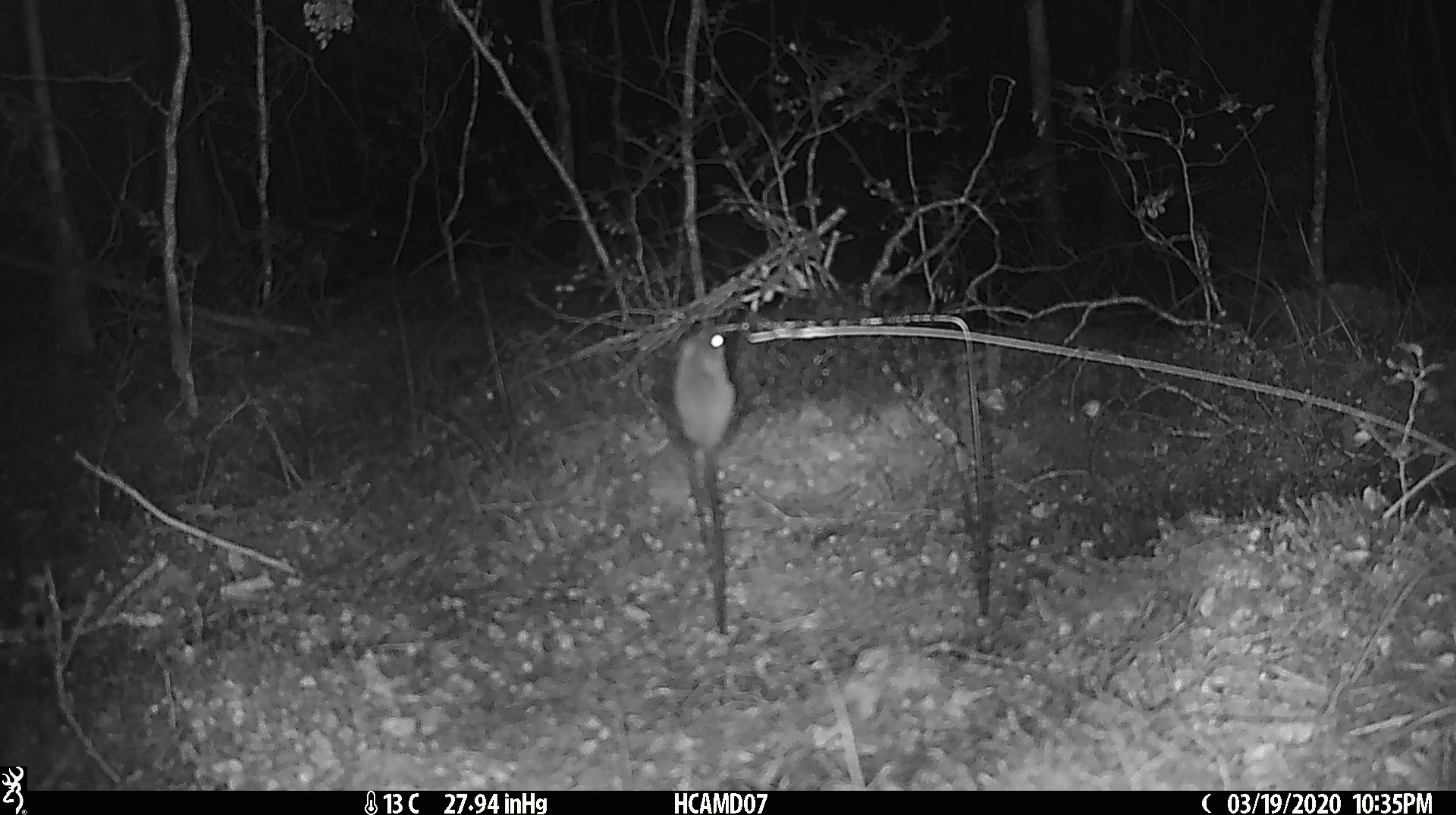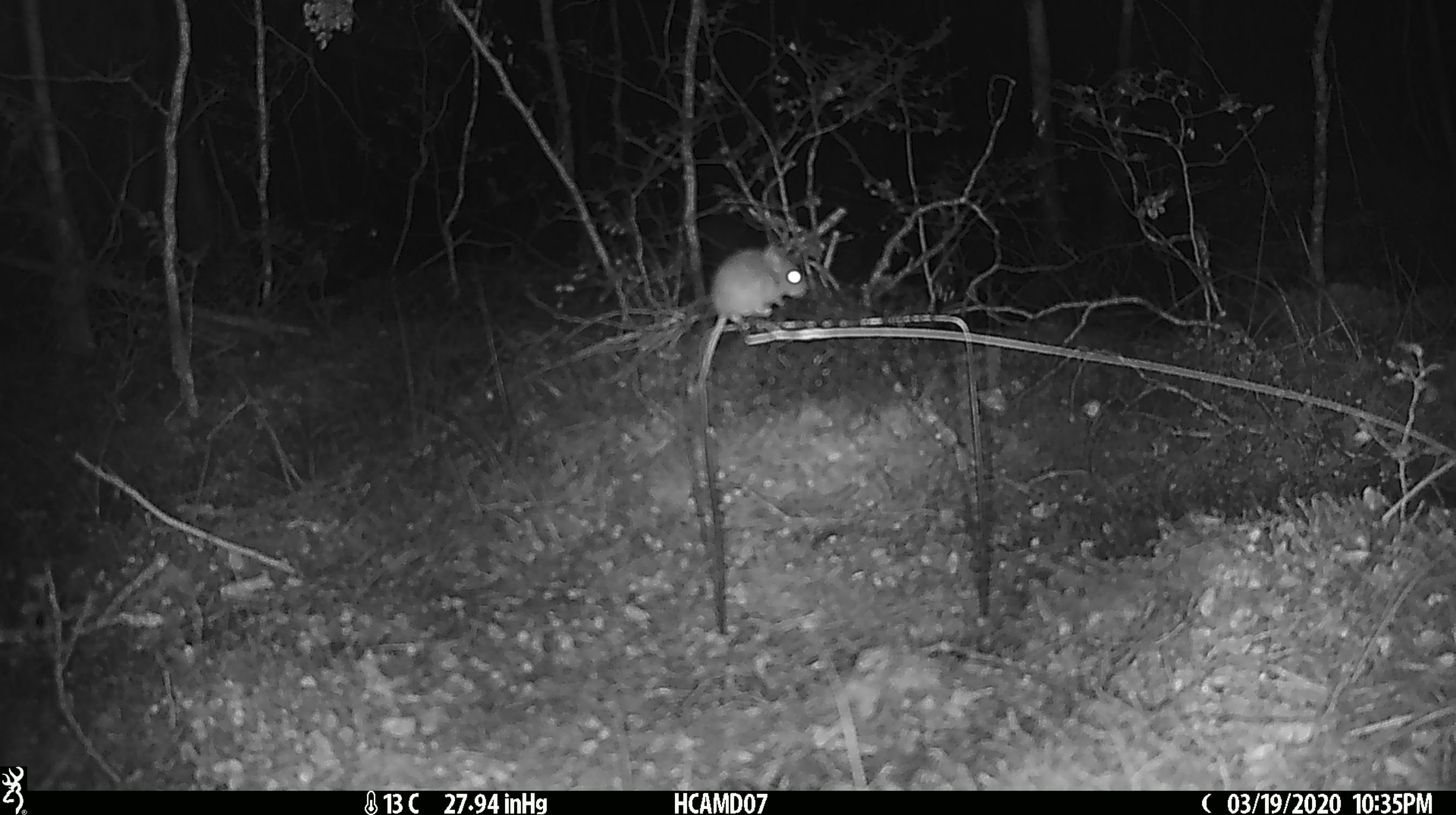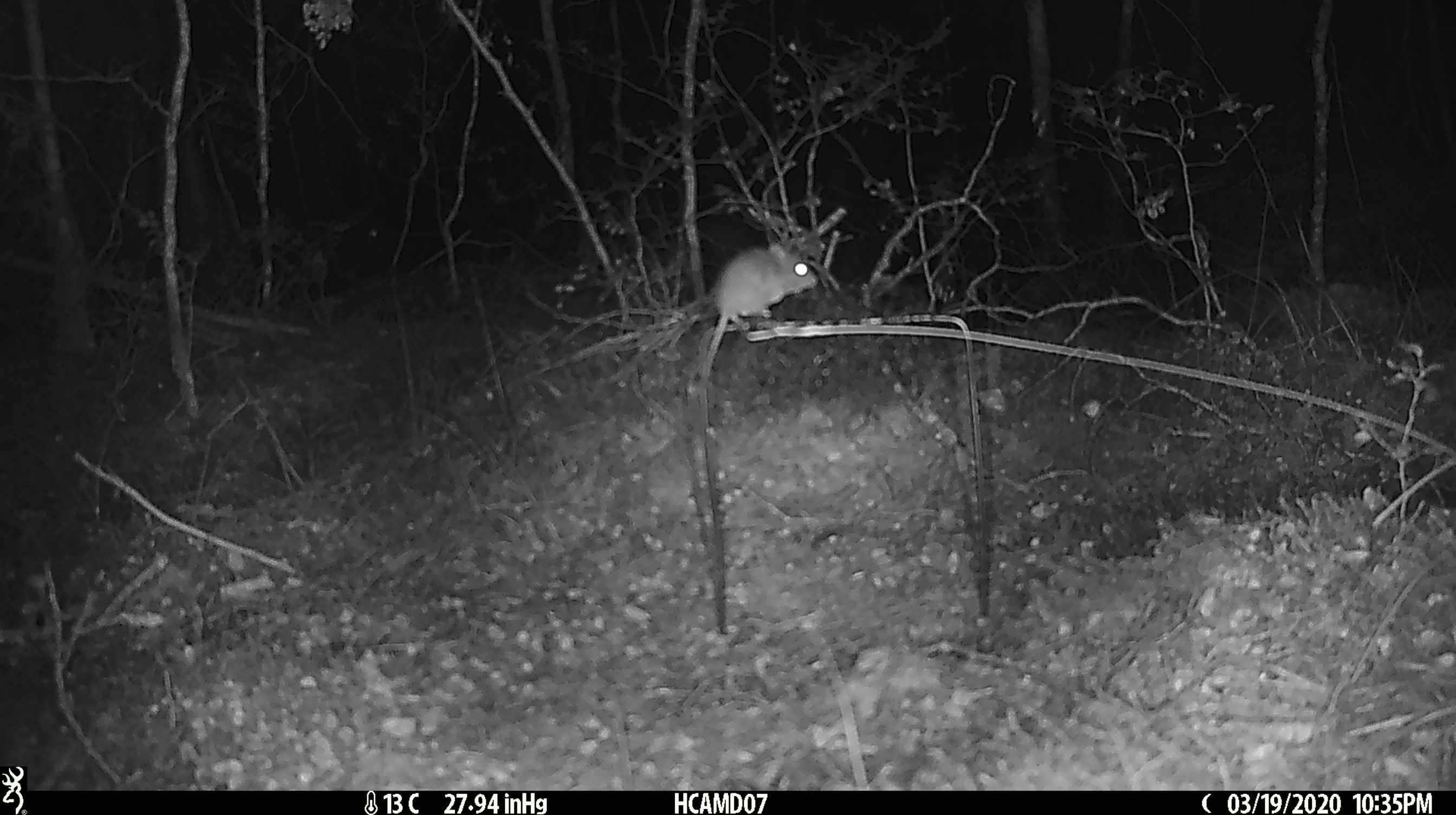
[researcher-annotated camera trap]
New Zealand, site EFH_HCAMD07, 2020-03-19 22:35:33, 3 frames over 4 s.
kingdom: Animalia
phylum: Chordata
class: Mammalia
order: Rodentia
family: Muridae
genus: Mus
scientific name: Mus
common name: mouse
Mouse (Mus).